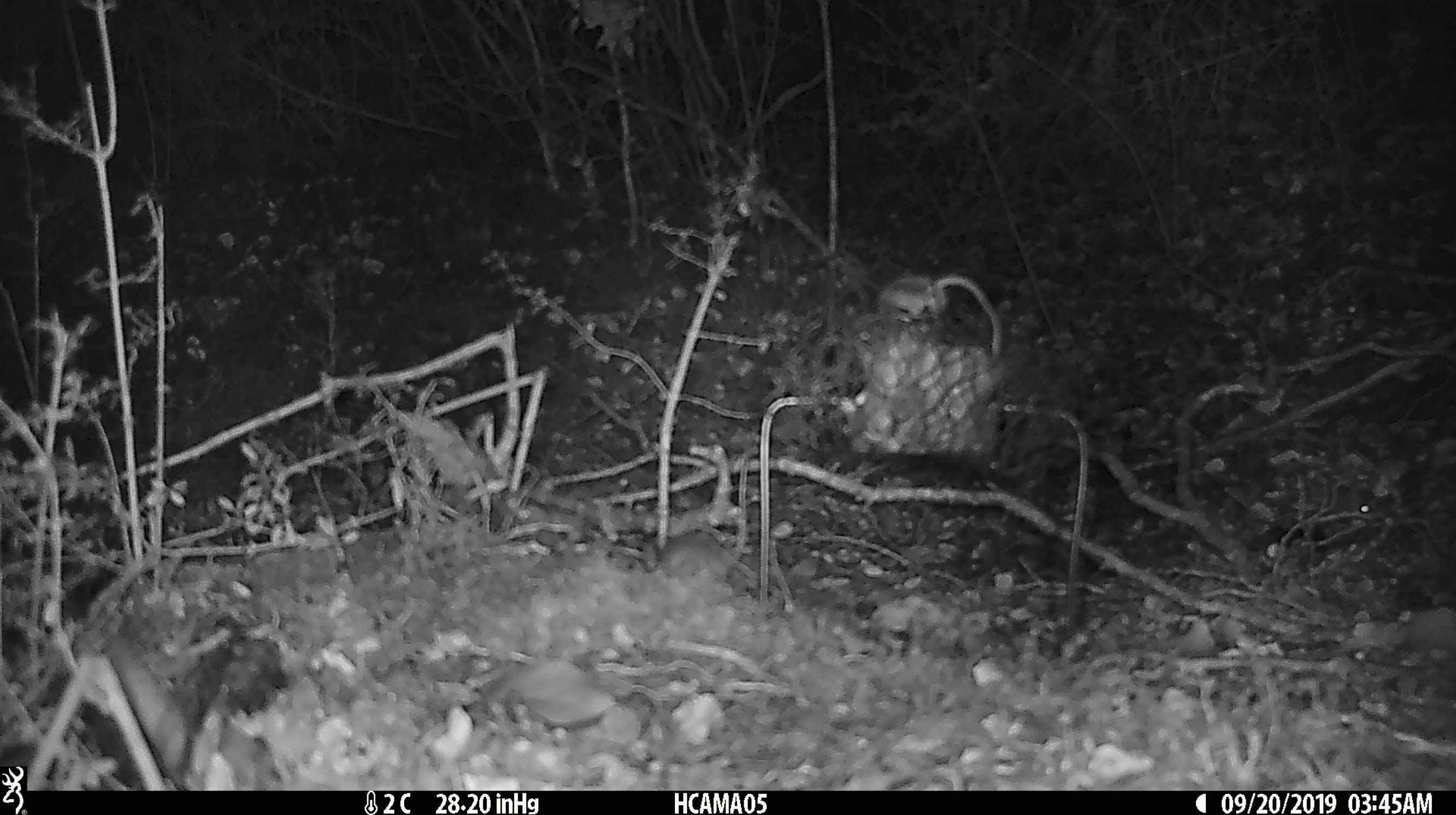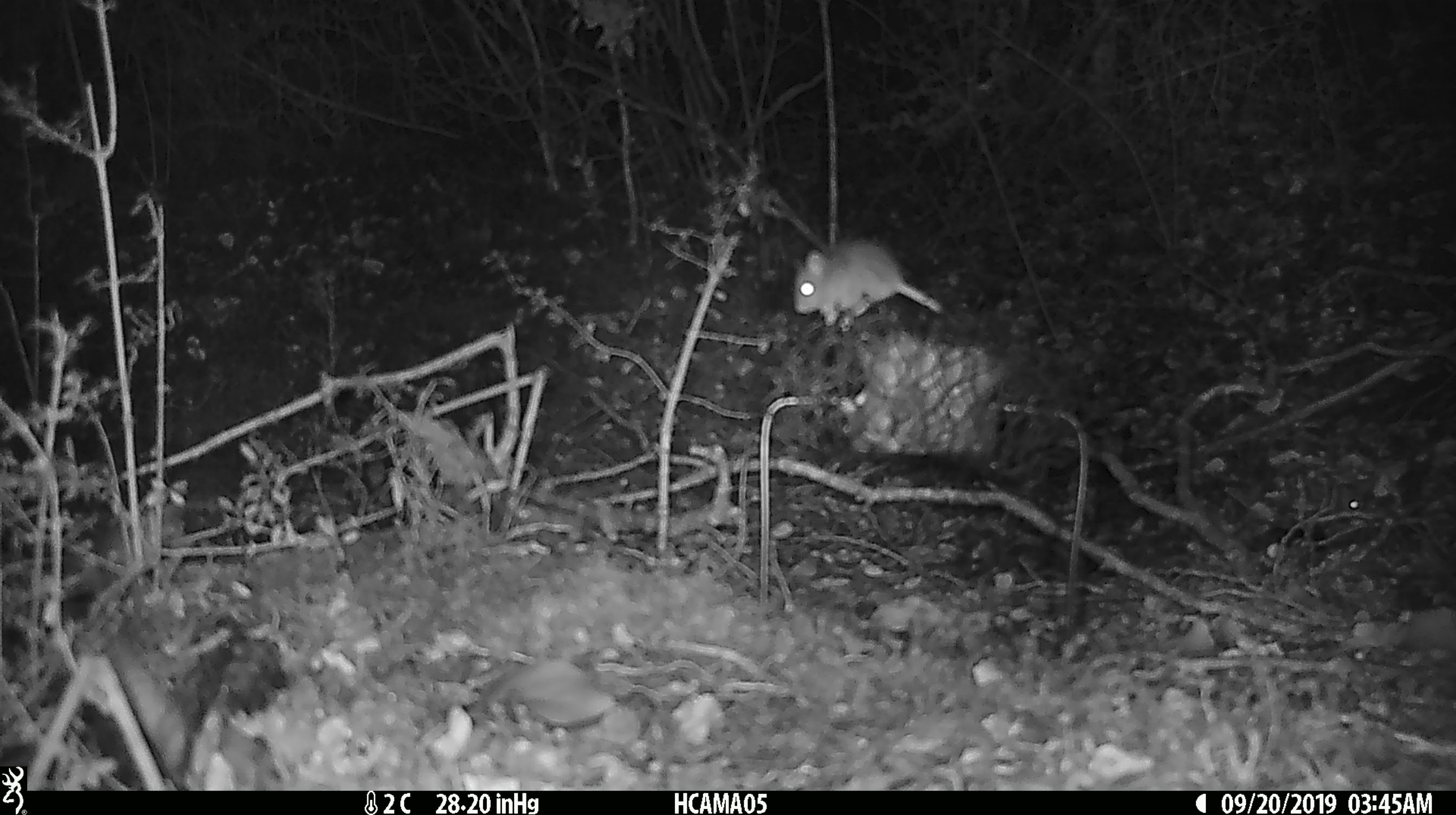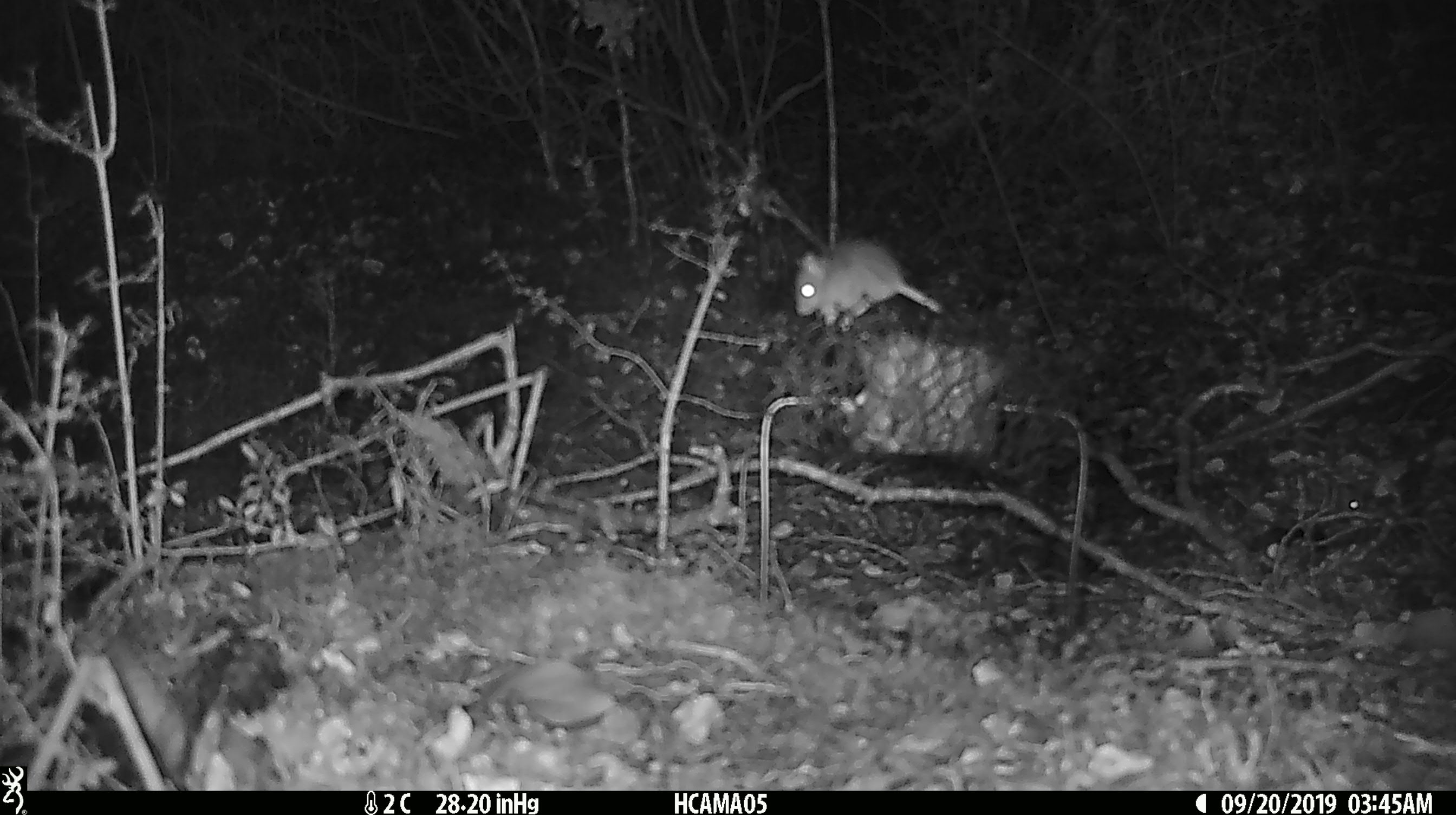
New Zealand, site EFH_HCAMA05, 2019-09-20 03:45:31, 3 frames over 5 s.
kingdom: Animalia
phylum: Chordata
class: Mammalia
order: Rodentia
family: Muridae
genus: Mus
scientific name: Mus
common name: mouse